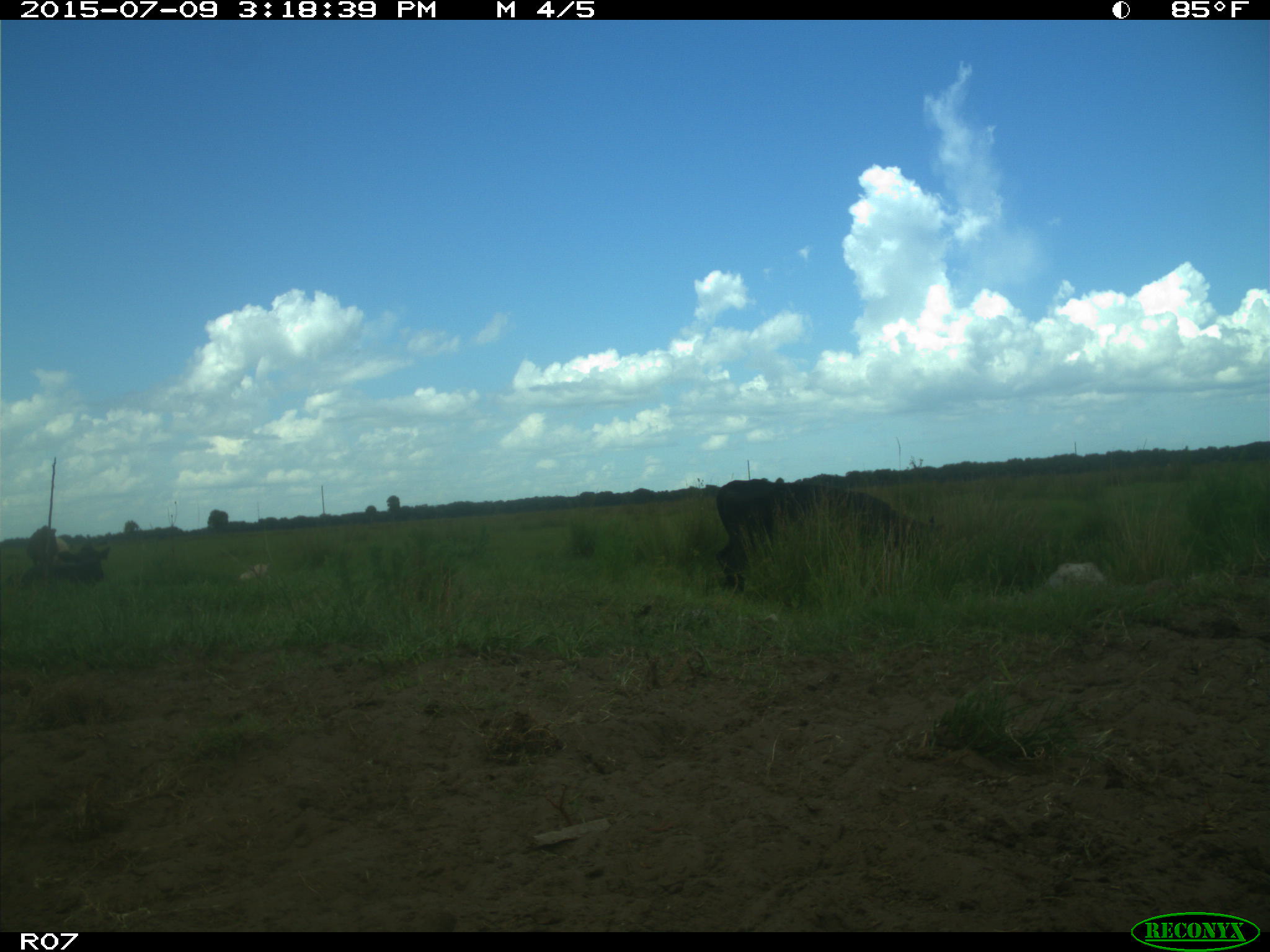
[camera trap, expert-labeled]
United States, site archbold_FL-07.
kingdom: Animalia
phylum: Chordata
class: Mammalia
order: Artiodactyla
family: Bovidae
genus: Bos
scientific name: Bos taurus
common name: domestic cow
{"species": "Bos taurus (domestic cow)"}